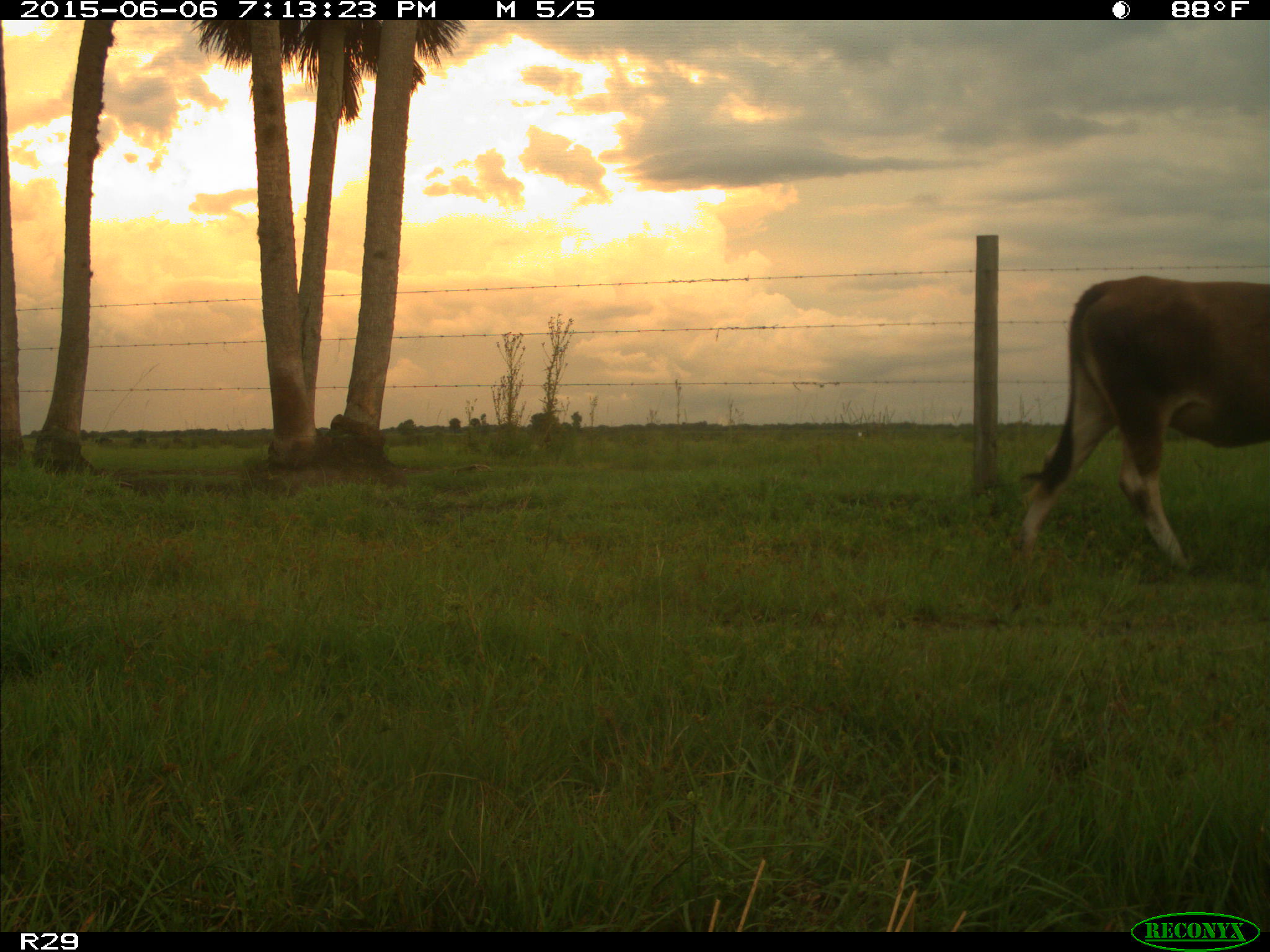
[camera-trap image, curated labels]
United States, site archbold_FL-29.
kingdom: Animalia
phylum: Chordata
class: Mammalia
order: Artiodactyla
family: Bovidae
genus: Bos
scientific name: Bos taurus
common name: domestic cow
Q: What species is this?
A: Bos taurus (domestic cow).